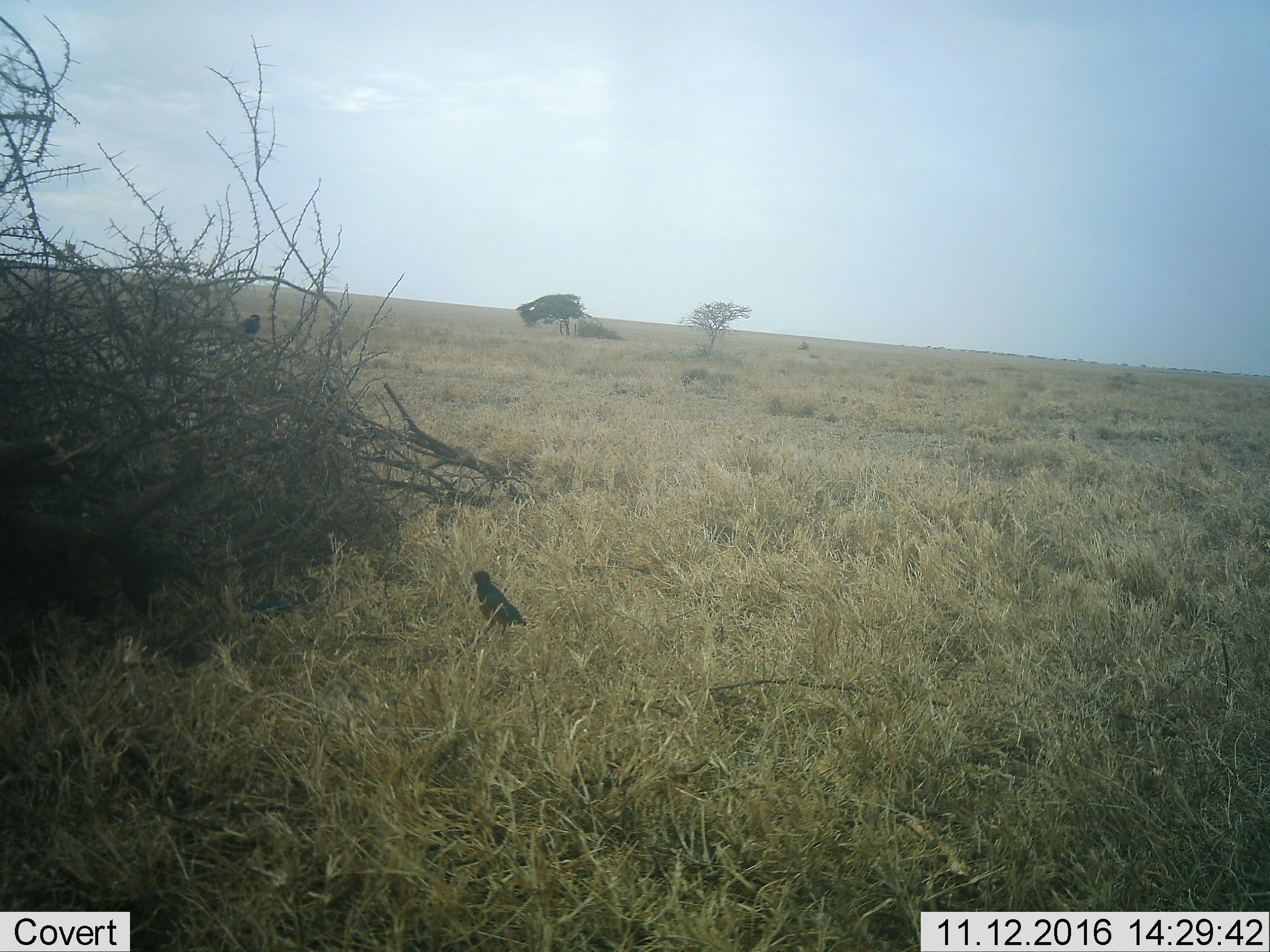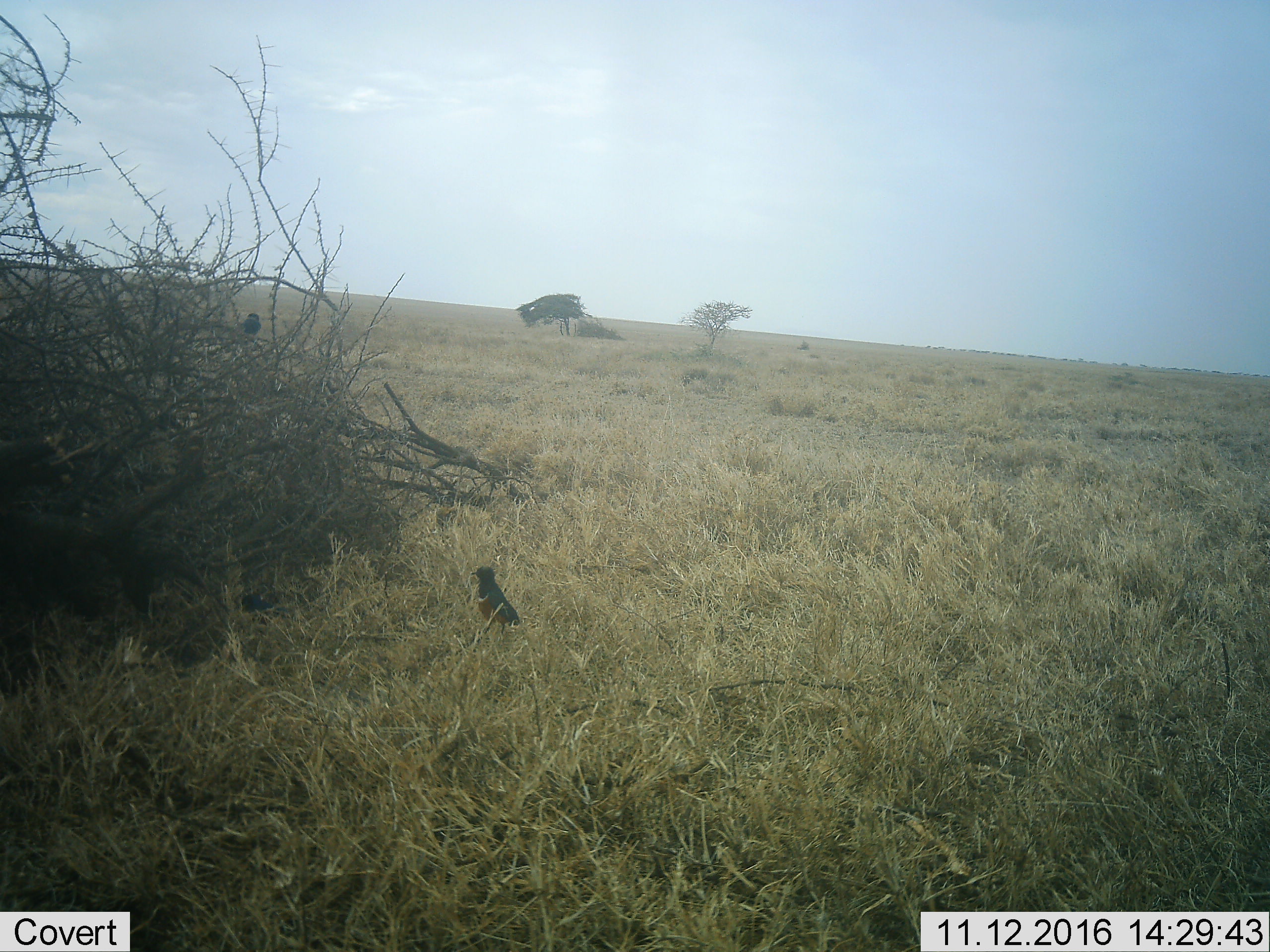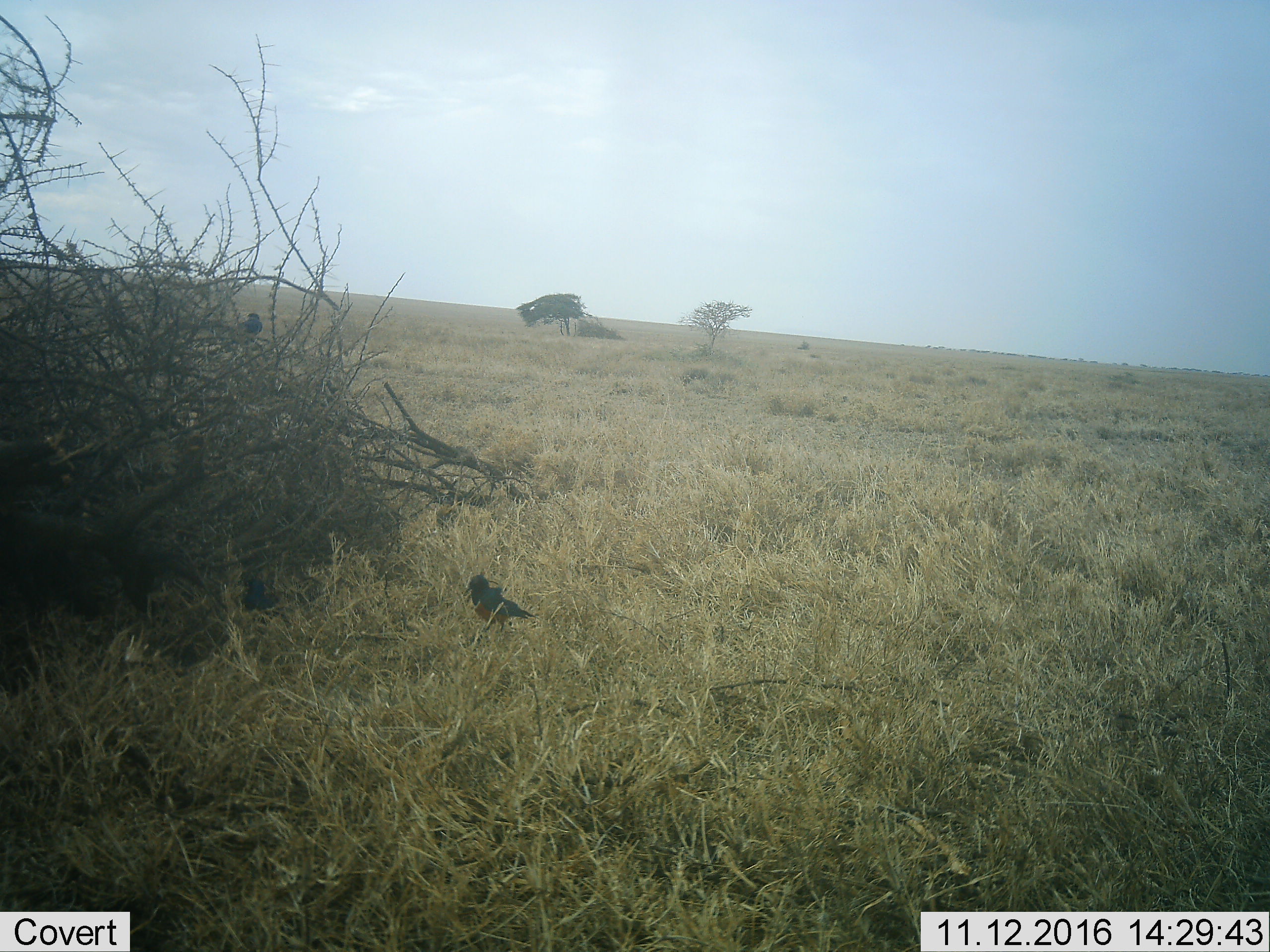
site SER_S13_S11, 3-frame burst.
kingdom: Animalia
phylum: Chordata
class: Aves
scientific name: Aves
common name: bird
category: birdother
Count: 2.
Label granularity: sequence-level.